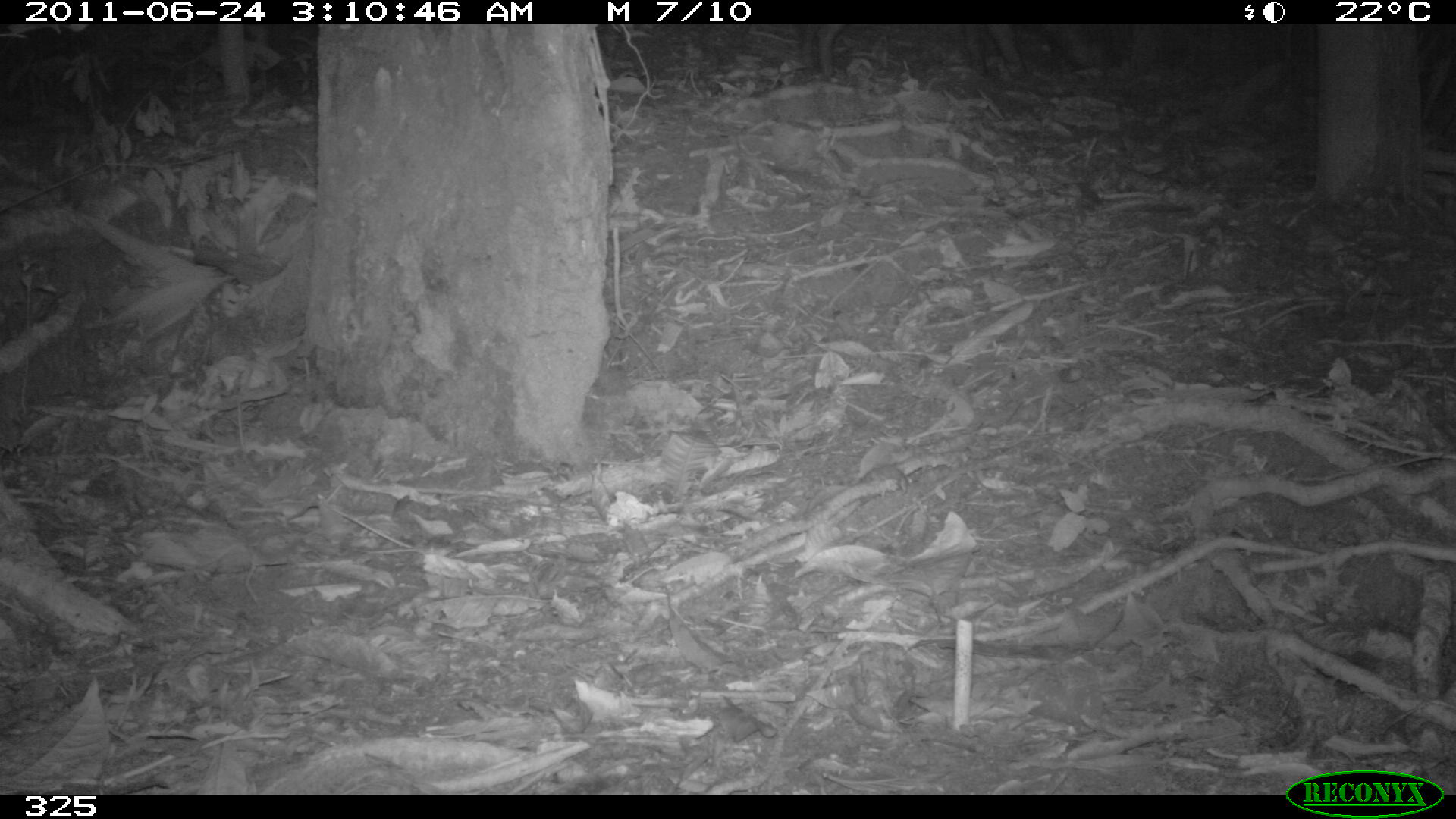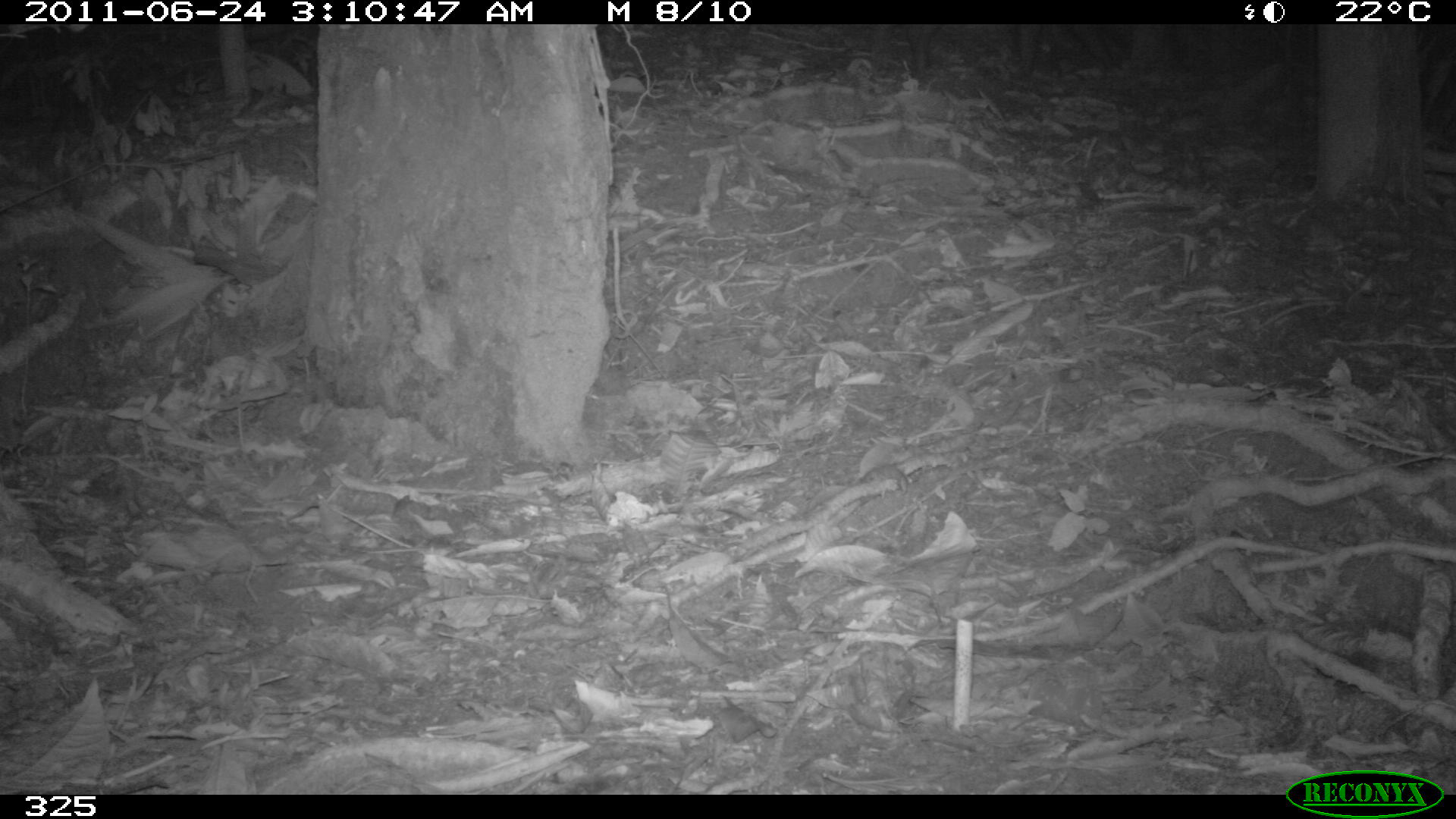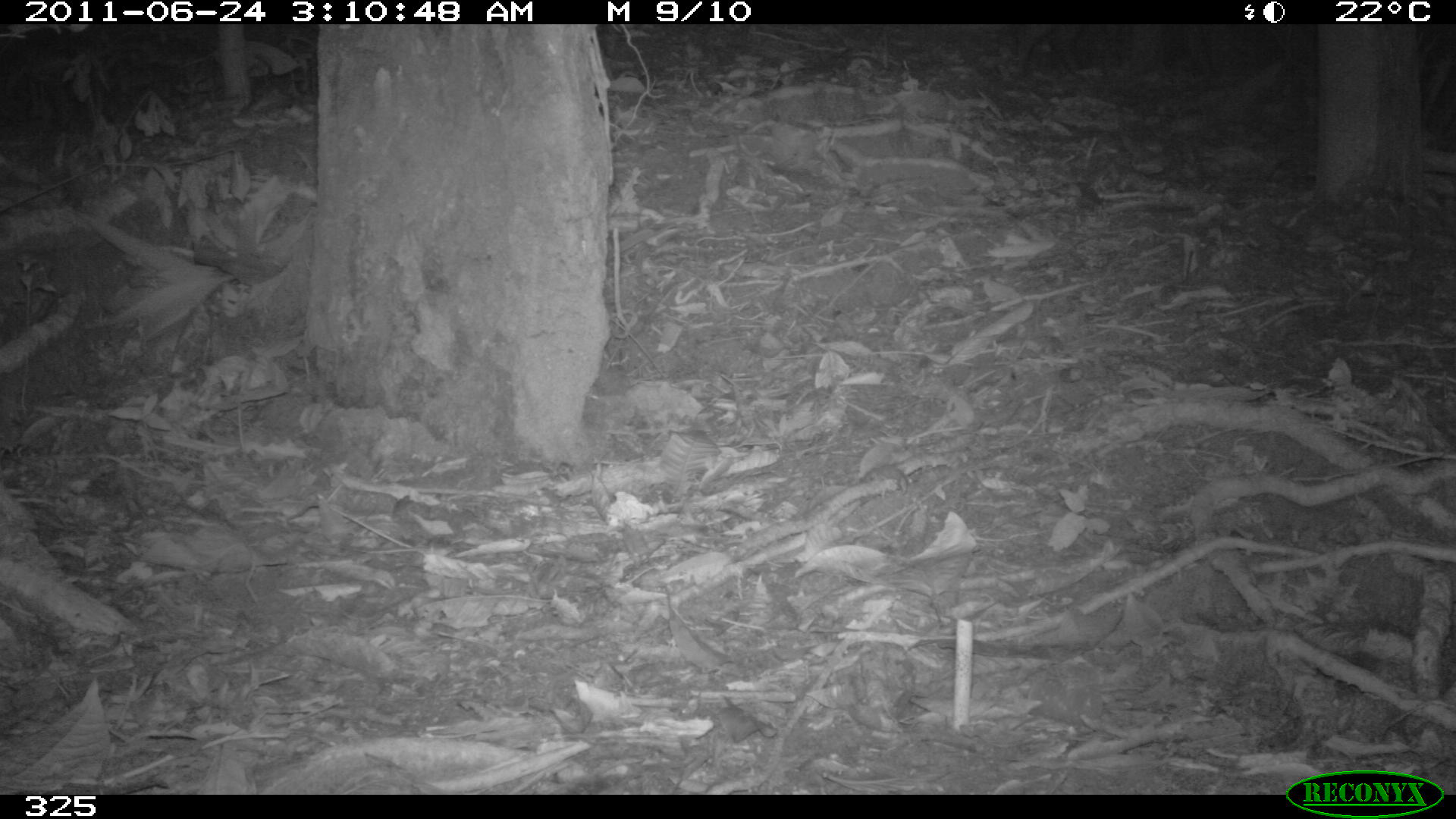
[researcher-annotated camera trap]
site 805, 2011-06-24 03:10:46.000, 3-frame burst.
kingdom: Animalia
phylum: Chordata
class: Mammalia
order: Artiodactyla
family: Tayassuidae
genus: Tayassu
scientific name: Tayassu pecari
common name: white-lipped peccary